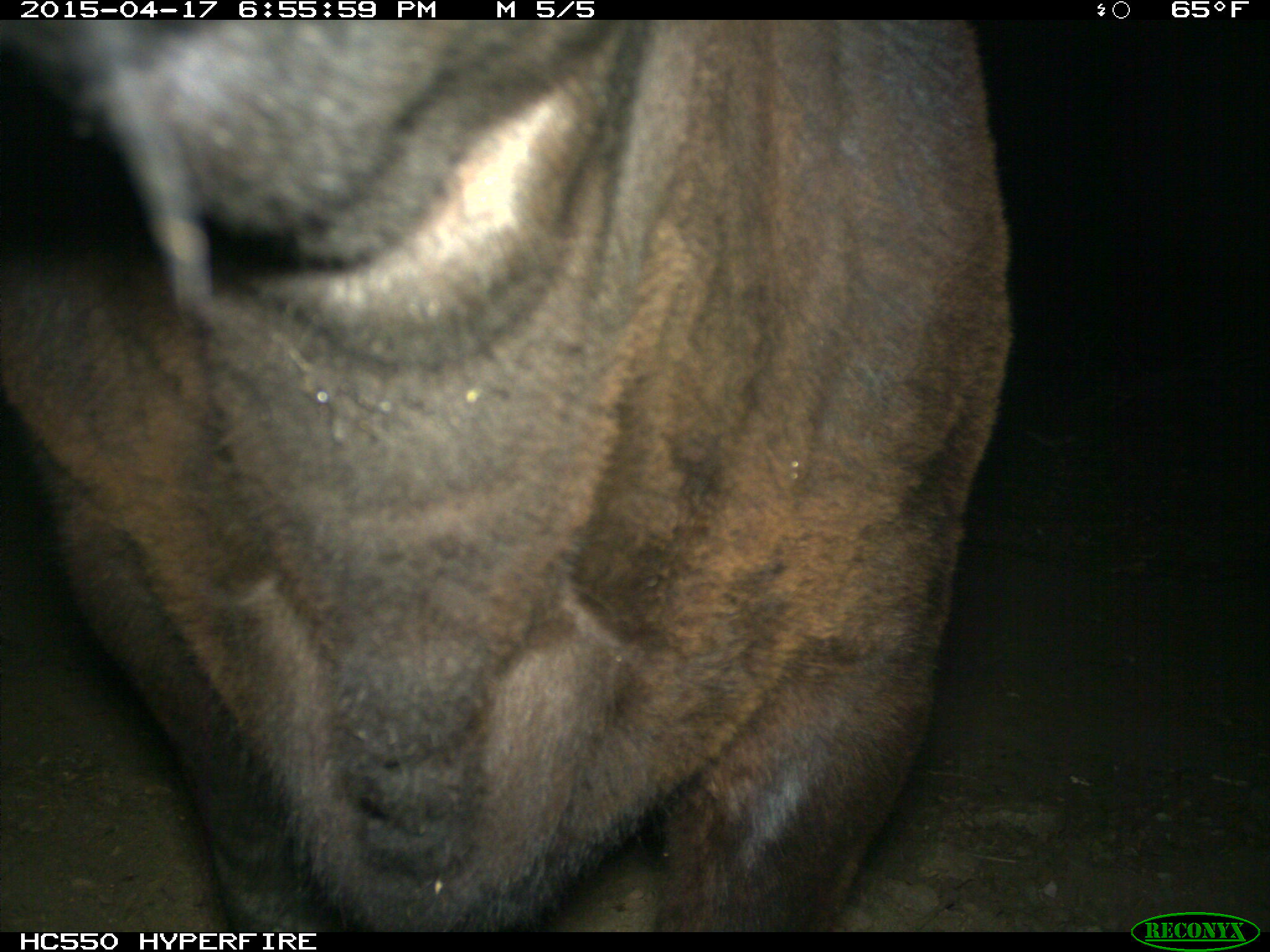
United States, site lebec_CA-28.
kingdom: Animalia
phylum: Chordata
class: Mammalia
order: Artiodactyla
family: Bovidae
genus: Bos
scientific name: Bos taurus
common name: domestic cow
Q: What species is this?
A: Bos taurus (domestic cow).